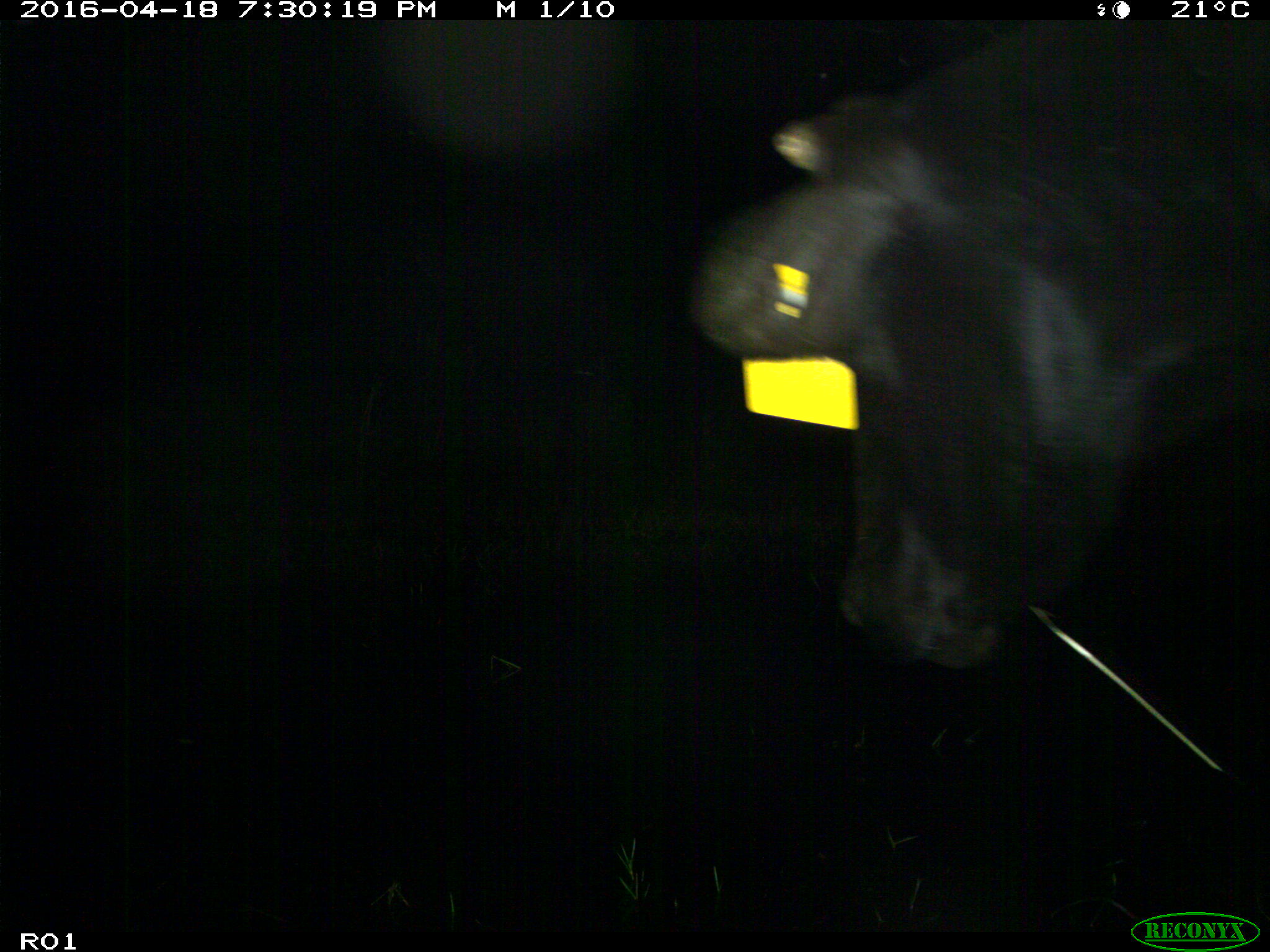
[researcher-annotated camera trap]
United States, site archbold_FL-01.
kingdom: Animalia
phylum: Chordata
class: Mammalia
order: Artiodactyla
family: Bovidae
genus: Bos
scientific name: Bos taurus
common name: domestic cow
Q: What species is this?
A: Bos taurus (domestic cow).